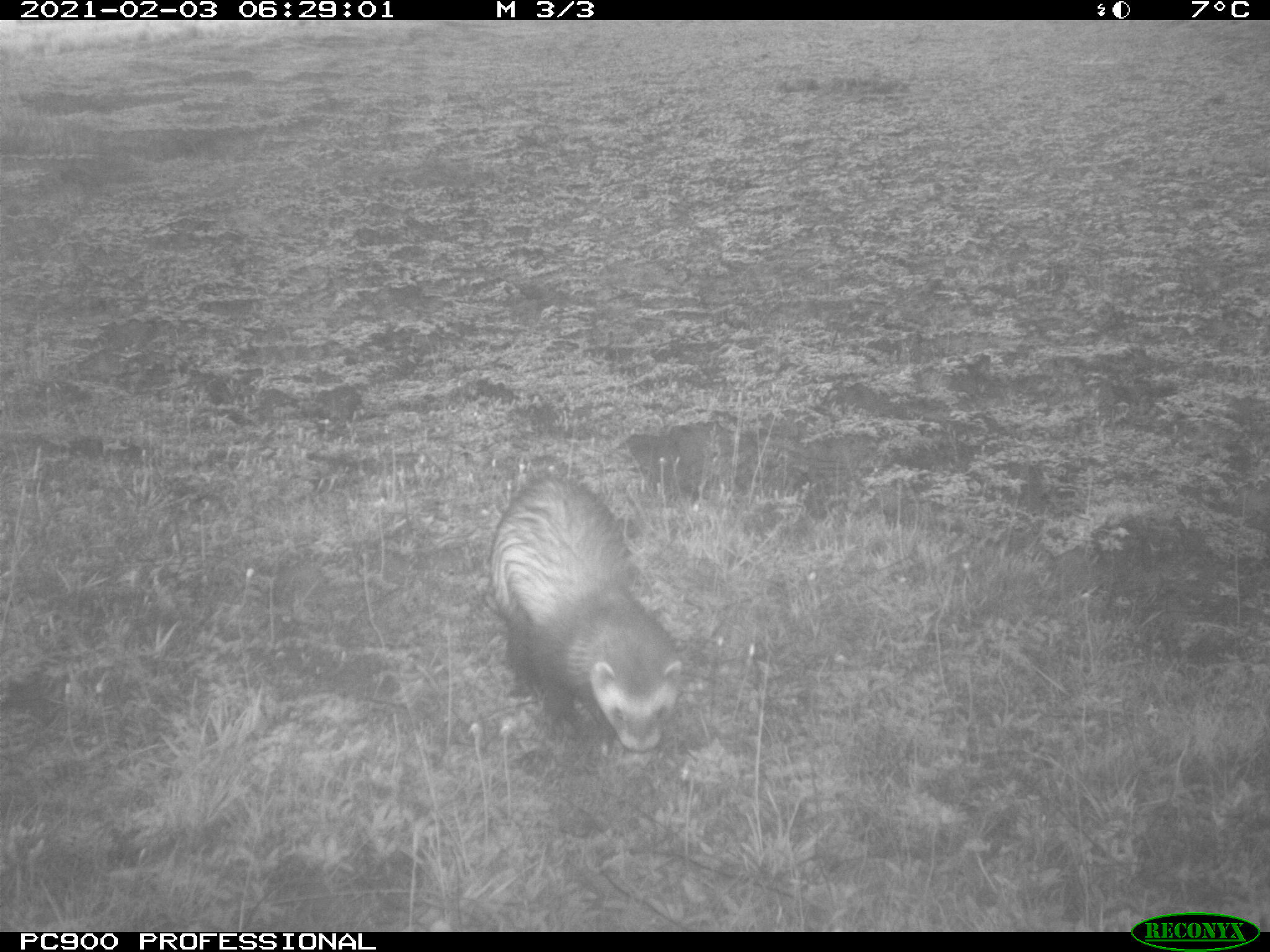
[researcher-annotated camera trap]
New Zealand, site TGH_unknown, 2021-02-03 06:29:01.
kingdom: Animalia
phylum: Chordata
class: Mammalia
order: Carnivora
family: Mustelidae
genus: Mustela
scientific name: Mustela furo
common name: ferret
Ferret (Mustela furo).